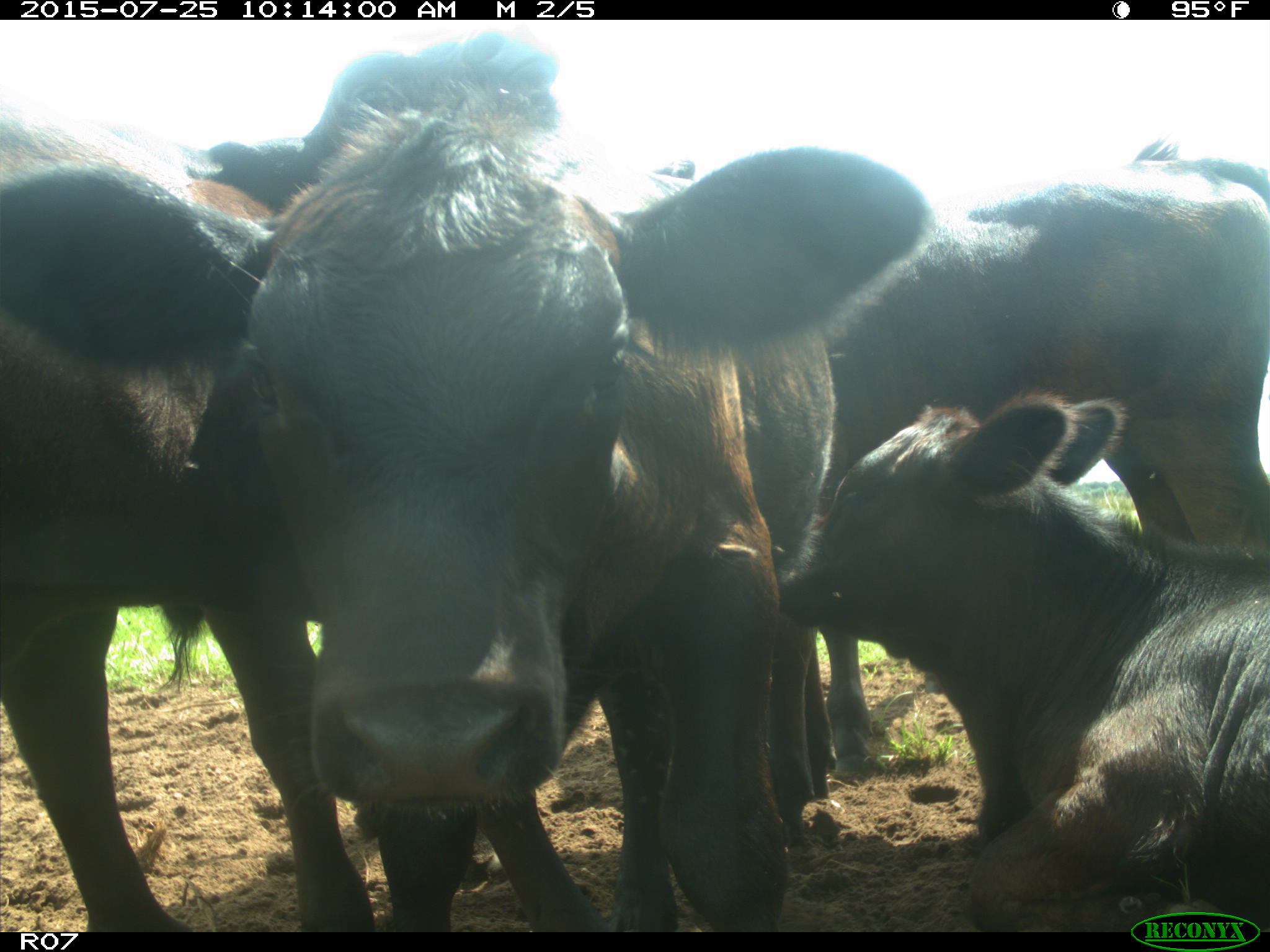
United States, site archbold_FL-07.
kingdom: Animalia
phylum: Chordata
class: Mammalia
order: Artiodactyla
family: Bovidae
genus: Bos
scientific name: Bos taurus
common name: domestic cow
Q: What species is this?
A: Bos taurus (domestic cow).